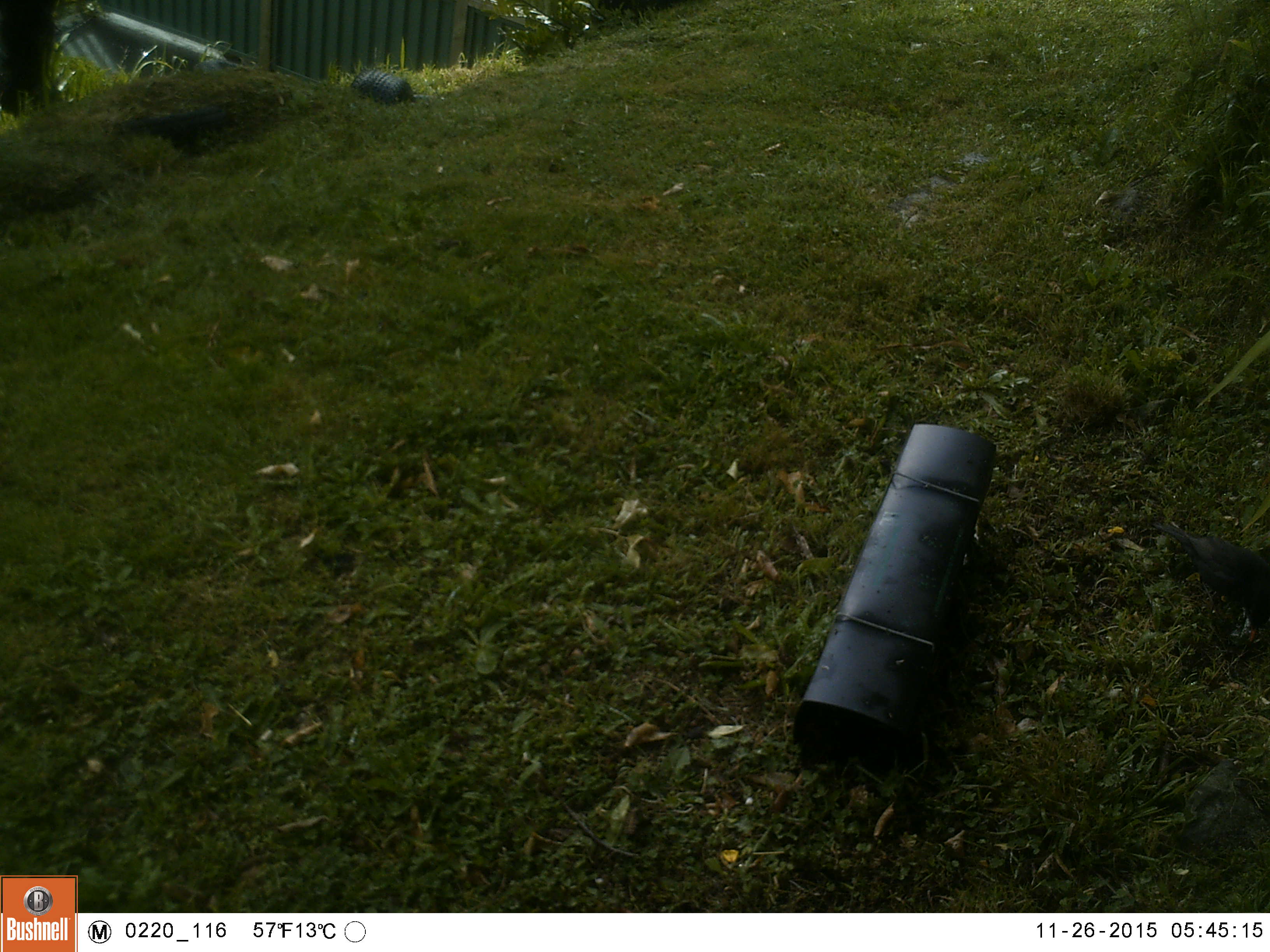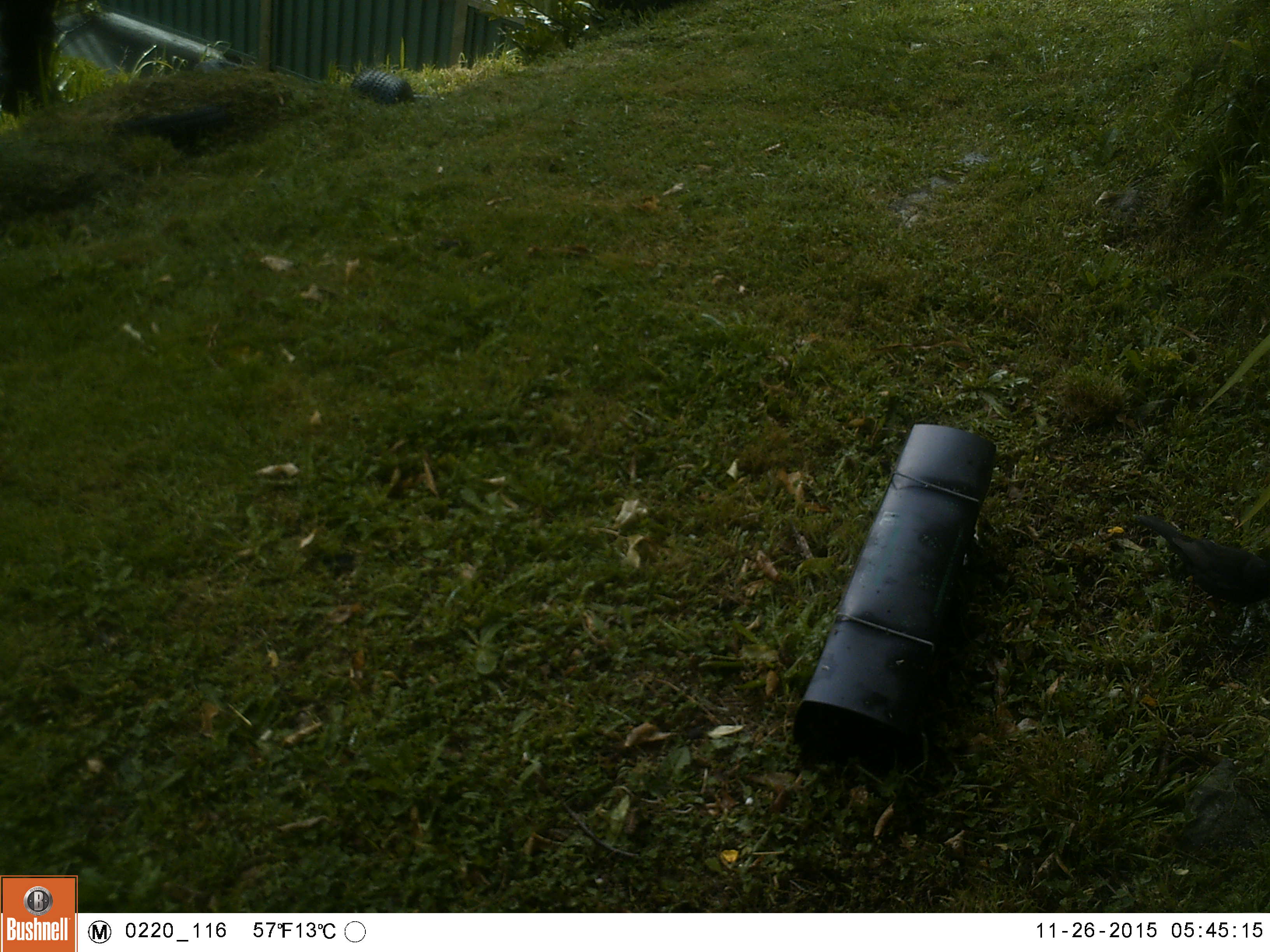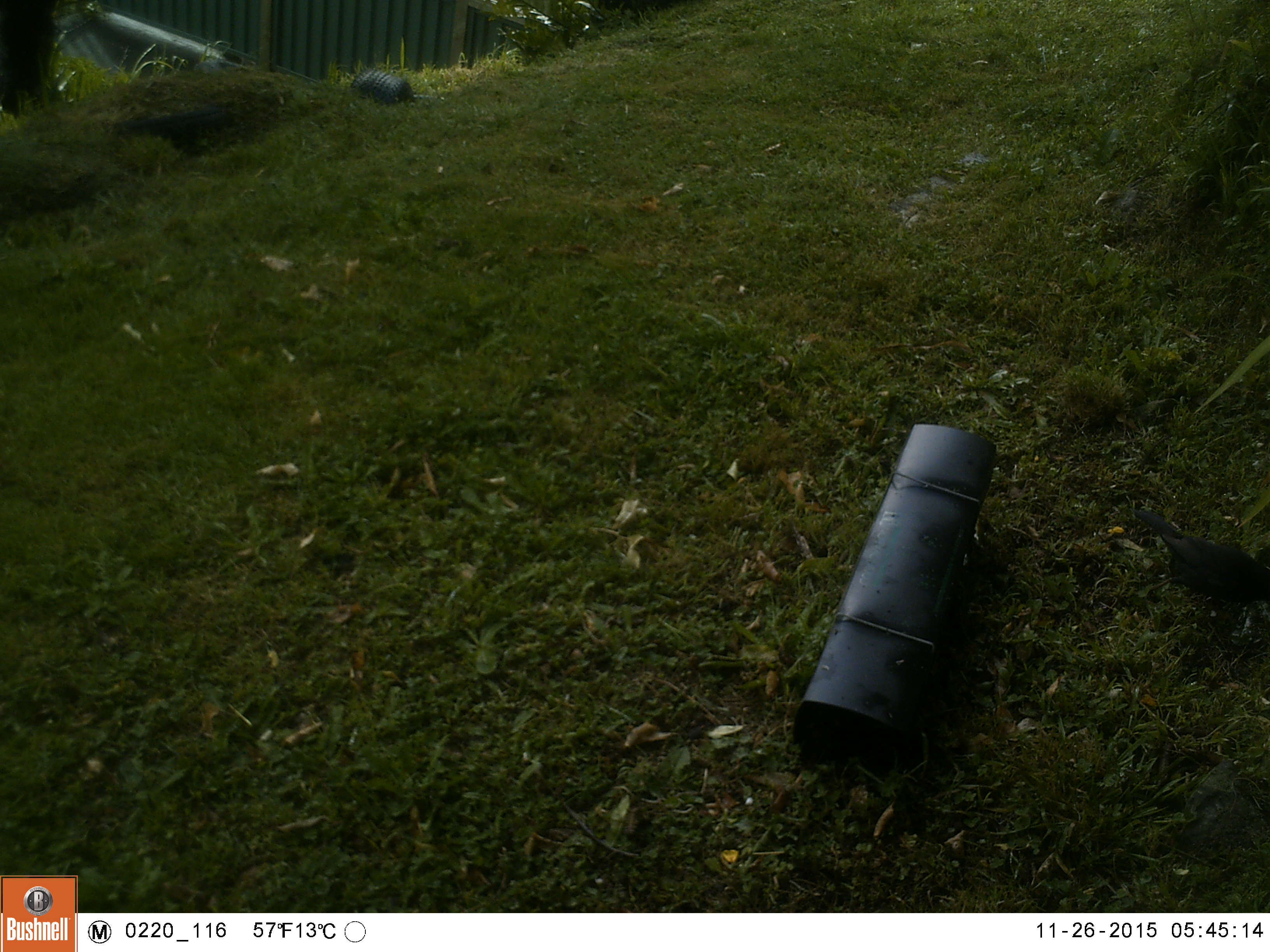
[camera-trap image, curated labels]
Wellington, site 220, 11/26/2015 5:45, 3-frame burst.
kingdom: Animalia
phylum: Chordata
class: Aves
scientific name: Aves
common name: bird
Bird (Aves).